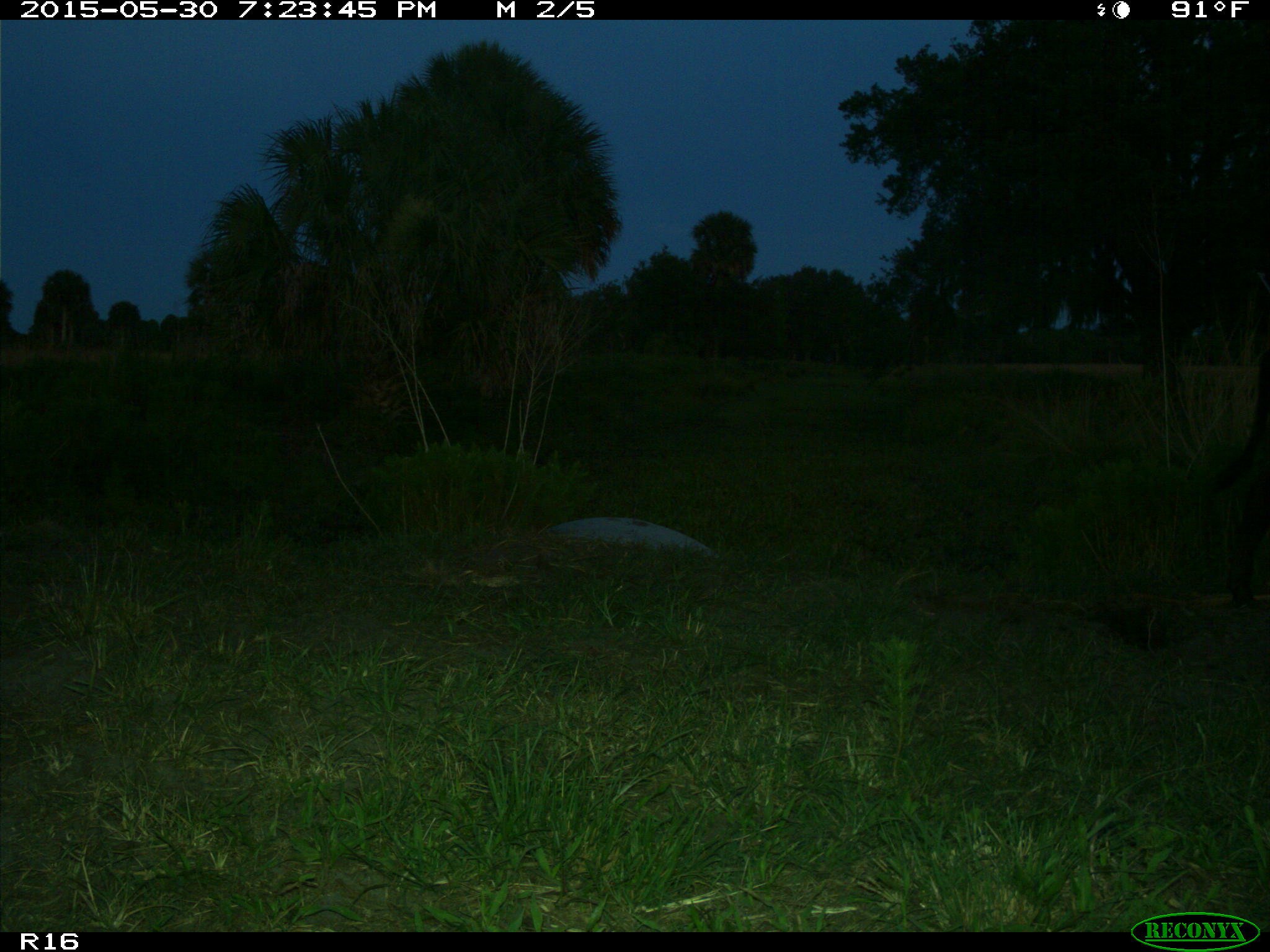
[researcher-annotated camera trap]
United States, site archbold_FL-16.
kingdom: Animalia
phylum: Chordata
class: Mammalia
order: Artiodactyla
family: Bovidae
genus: Bos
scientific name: Bos taurus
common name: domestic cow